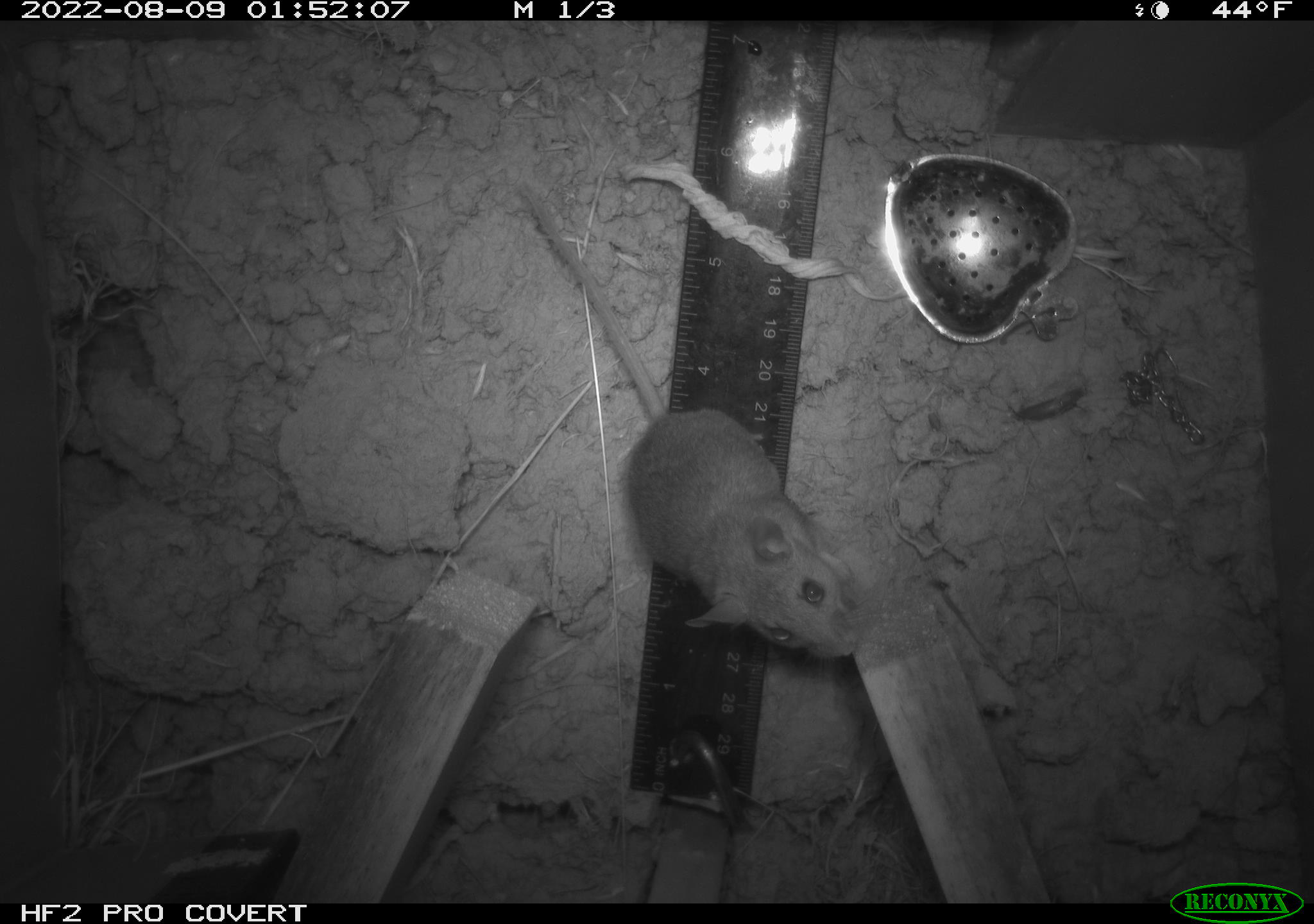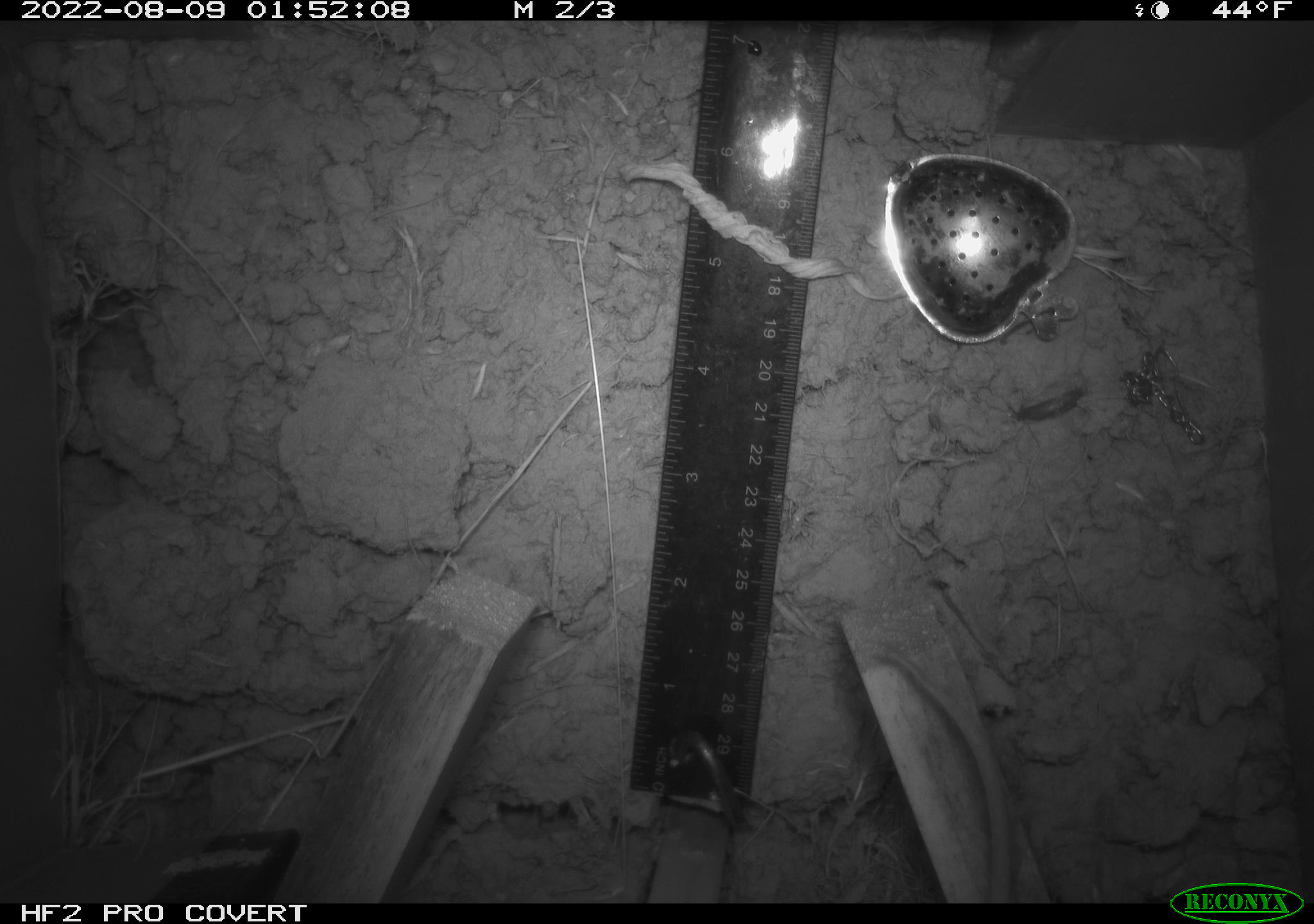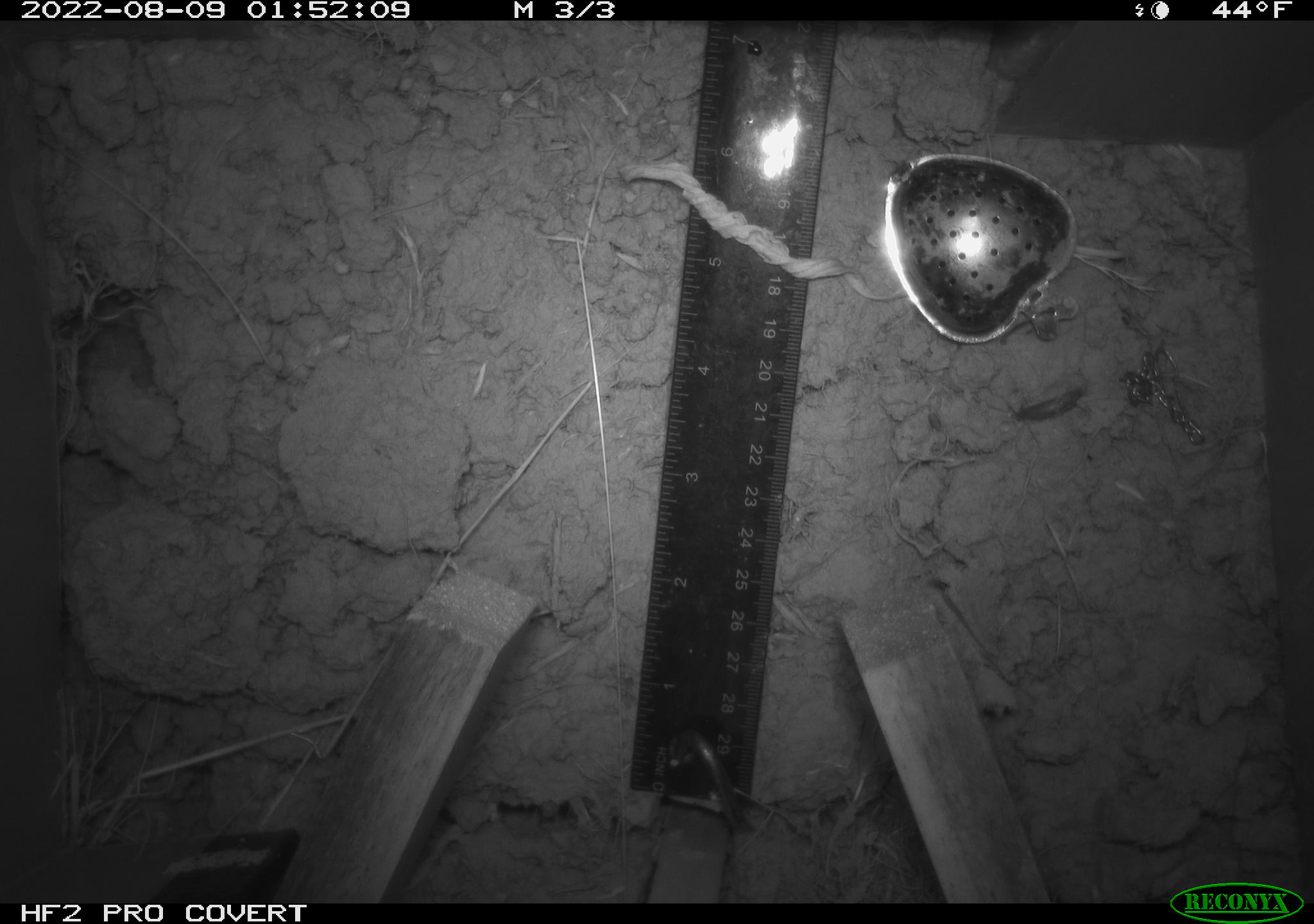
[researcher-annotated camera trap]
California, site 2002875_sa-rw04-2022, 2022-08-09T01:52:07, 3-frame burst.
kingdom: Animalia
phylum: Chordata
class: Mammalia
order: Rodentia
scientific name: Rodentia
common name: mouse species